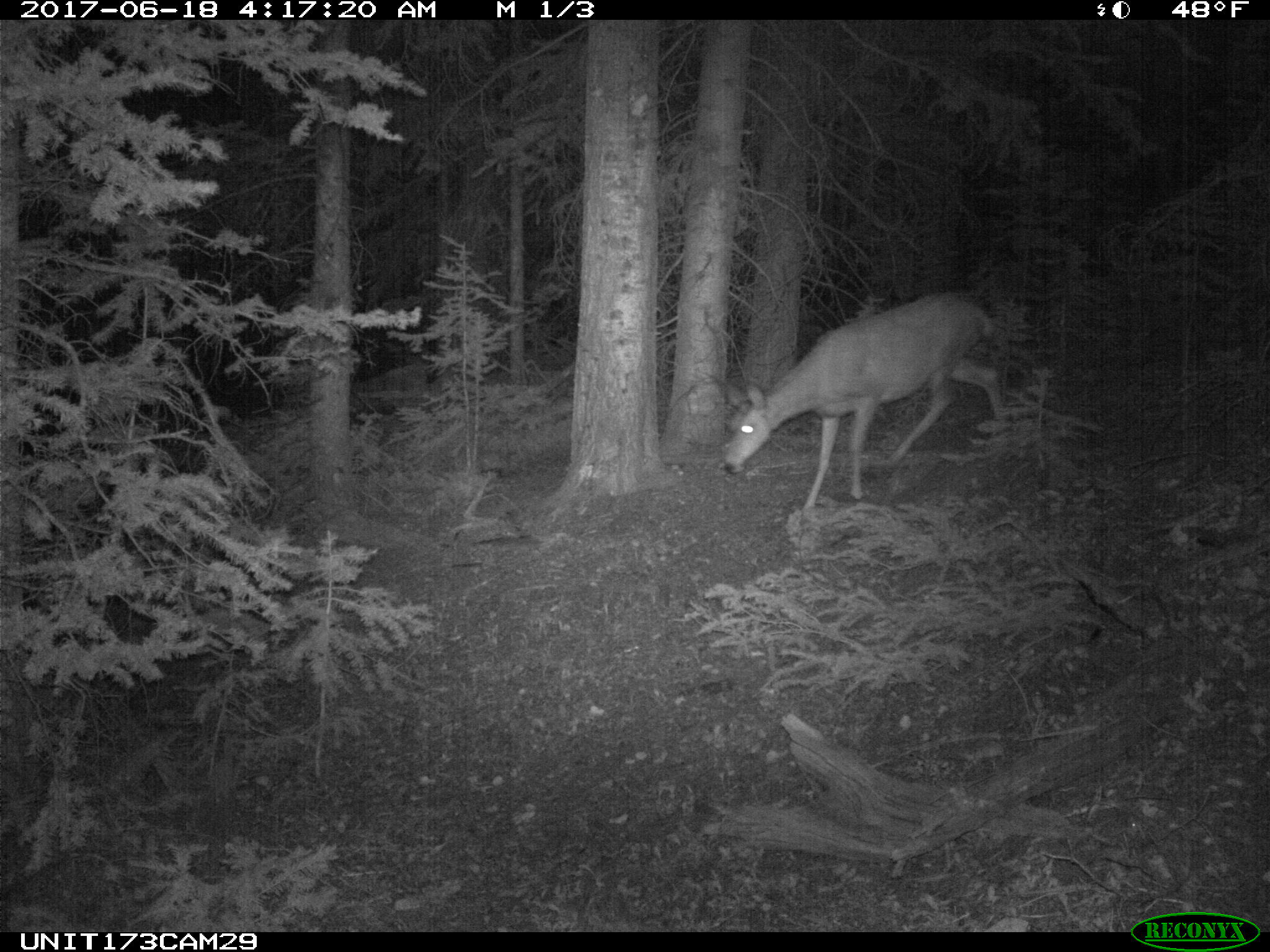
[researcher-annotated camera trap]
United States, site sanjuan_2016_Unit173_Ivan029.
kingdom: Animalia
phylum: Chordata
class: Mammalia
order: Artiodactyla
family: Cervidae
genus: Odocoileus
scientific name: Odocoileus hemionus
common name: mule deer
Odocoileus hemionus (mule deer).